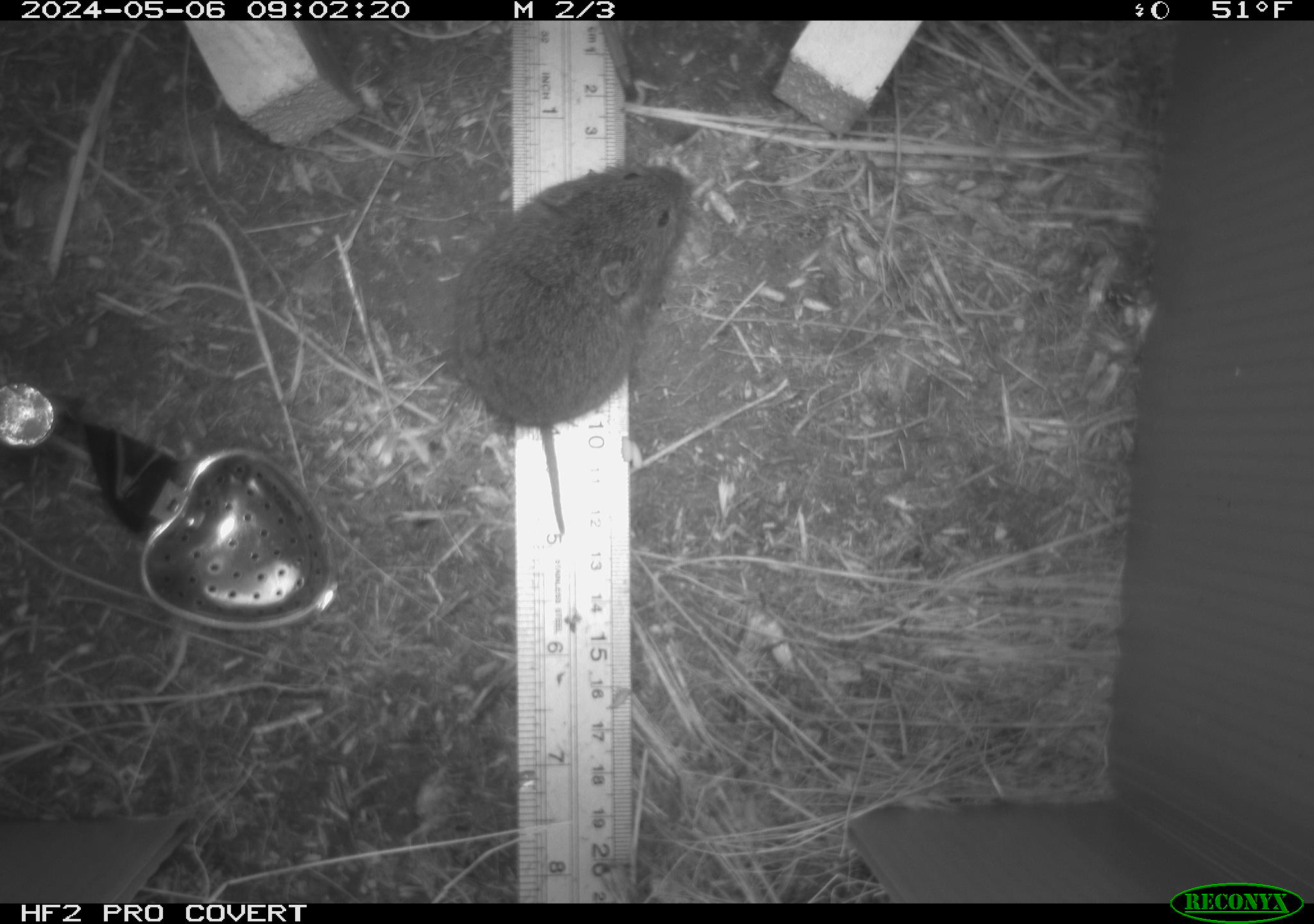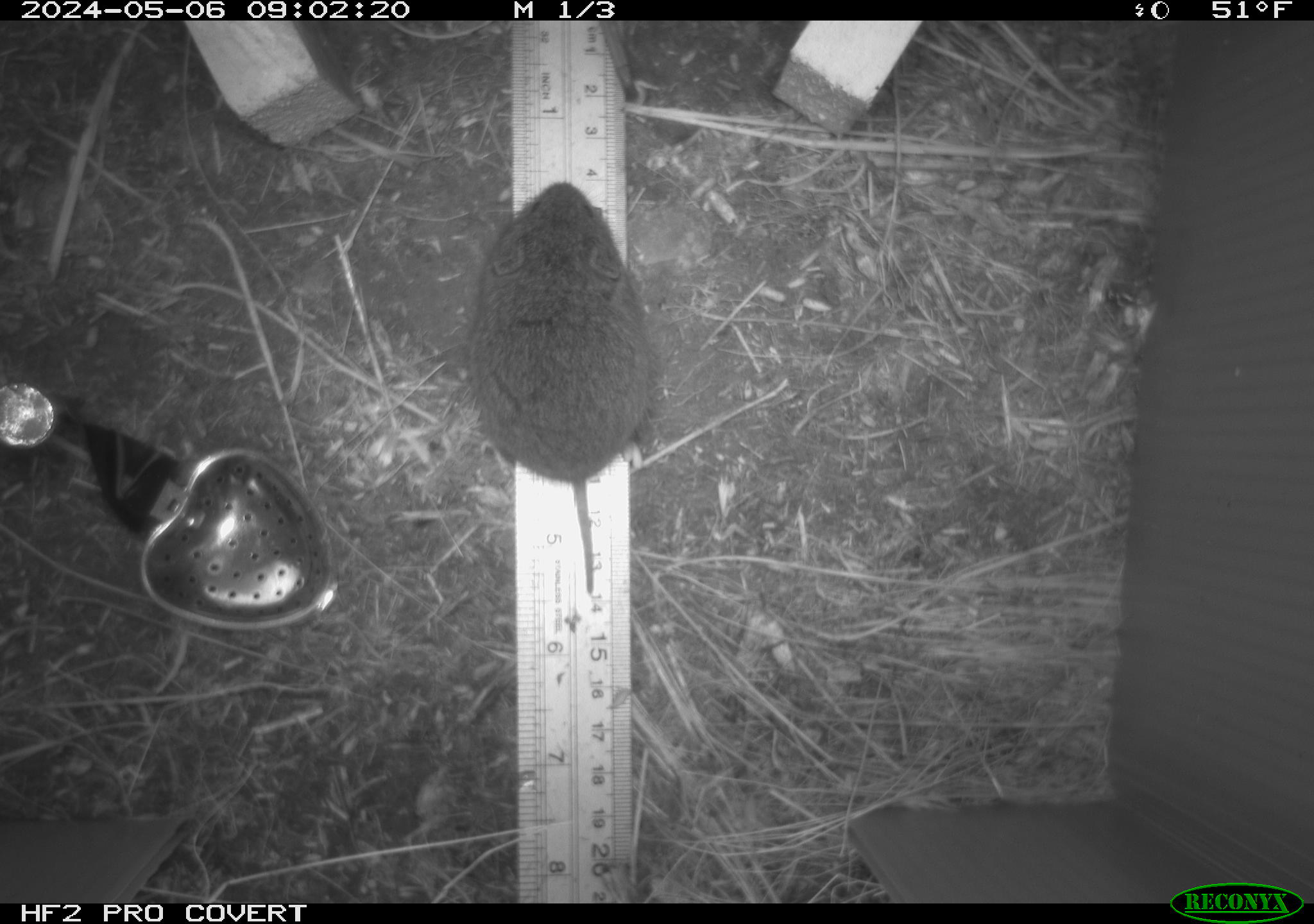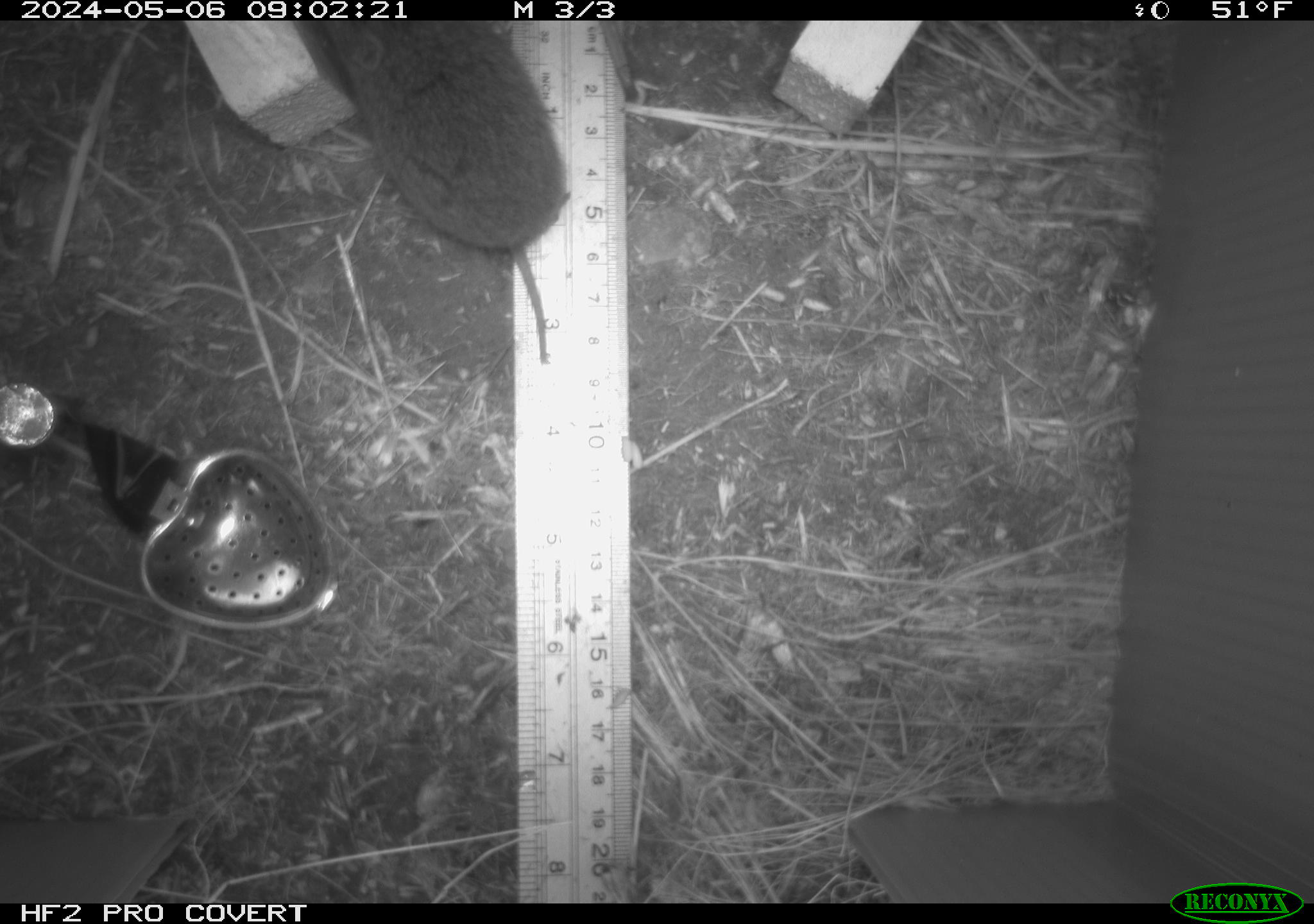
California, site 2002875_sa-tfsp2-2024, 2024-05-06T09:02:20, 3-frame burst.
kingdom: Animalia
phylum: Chordata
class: Mammalia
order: Rodentia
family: Cricetidae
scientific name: Arvicolinae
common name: voles, lemmings, and muskrats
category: arvicolinae subfamily